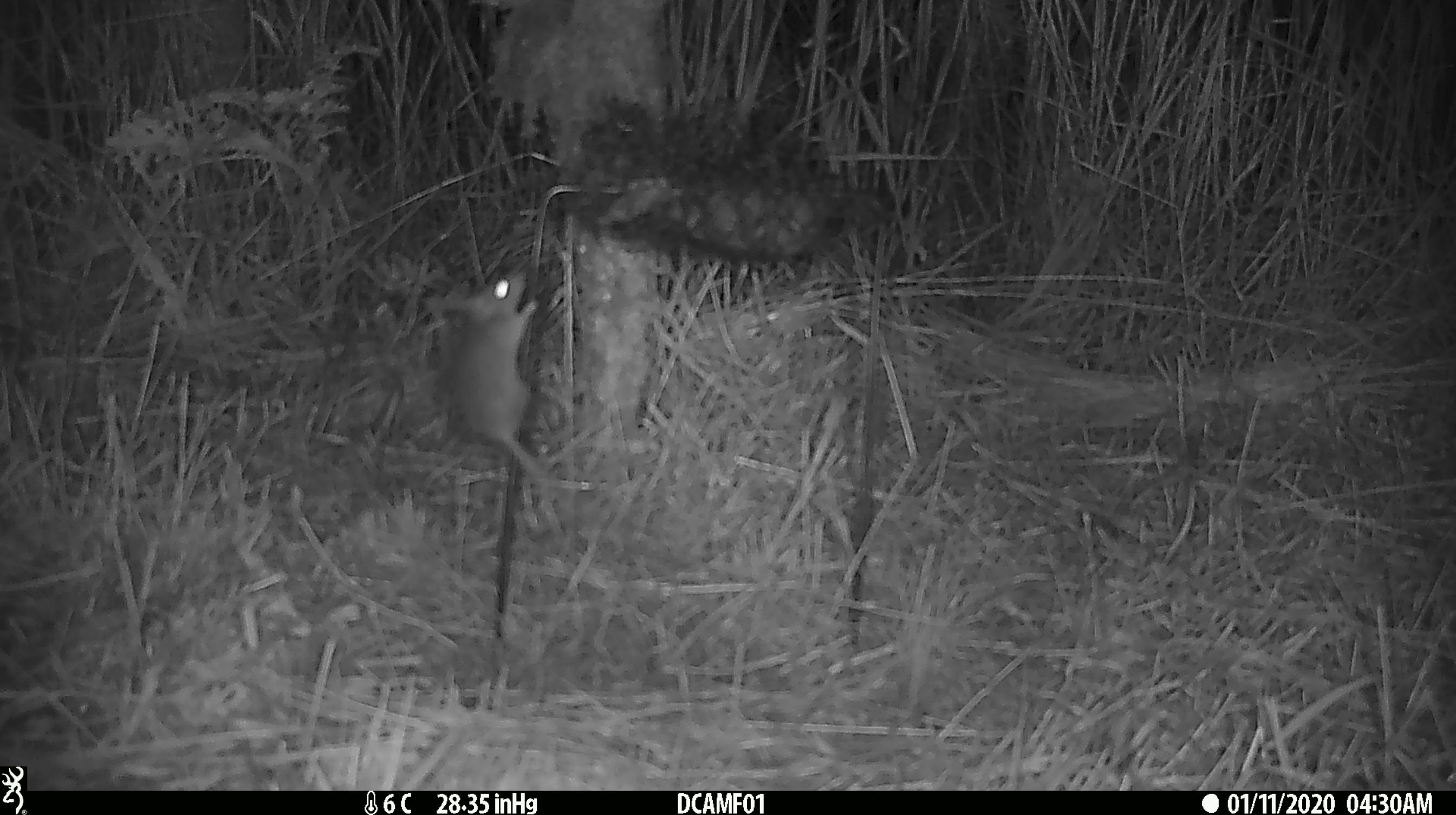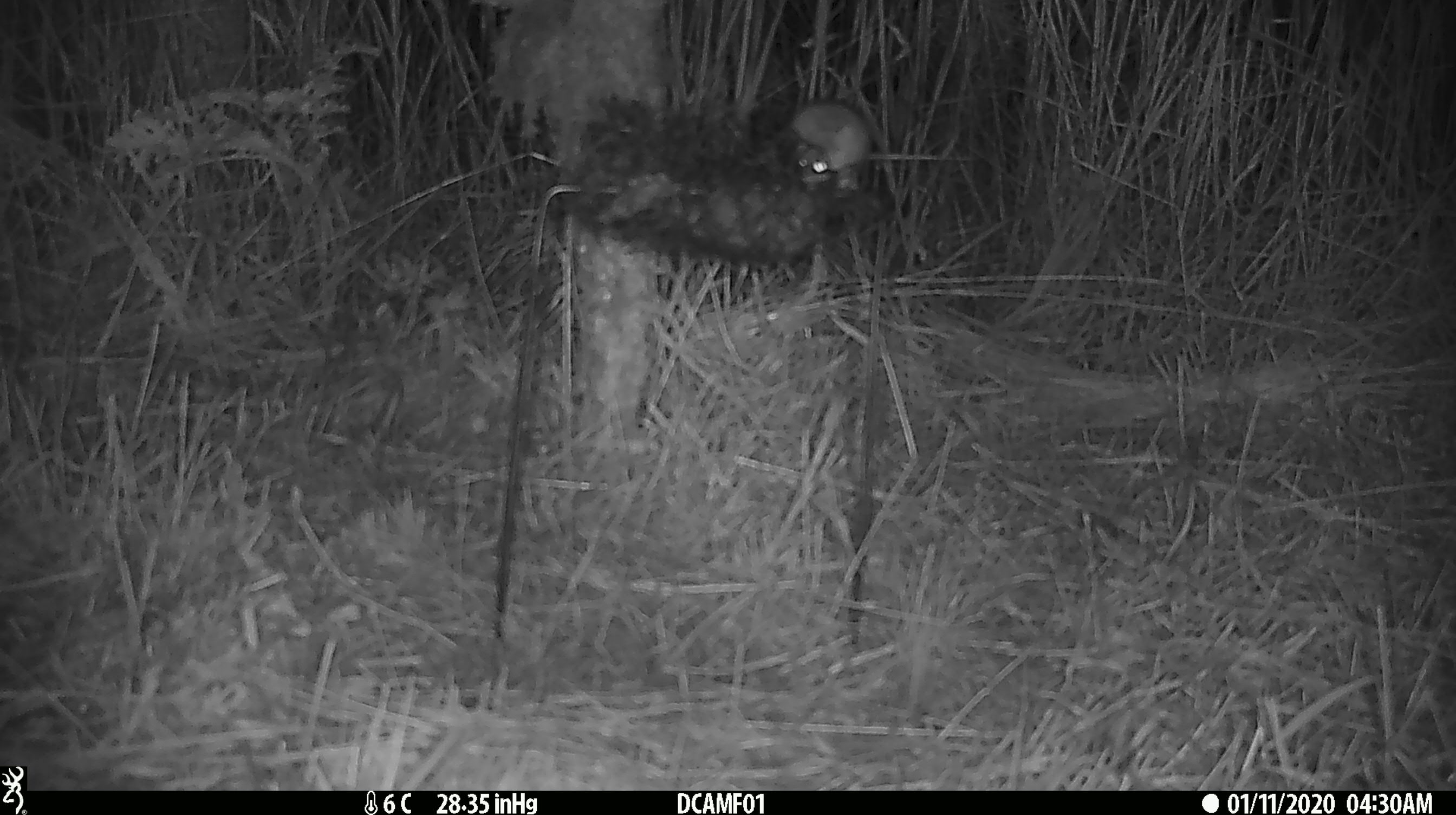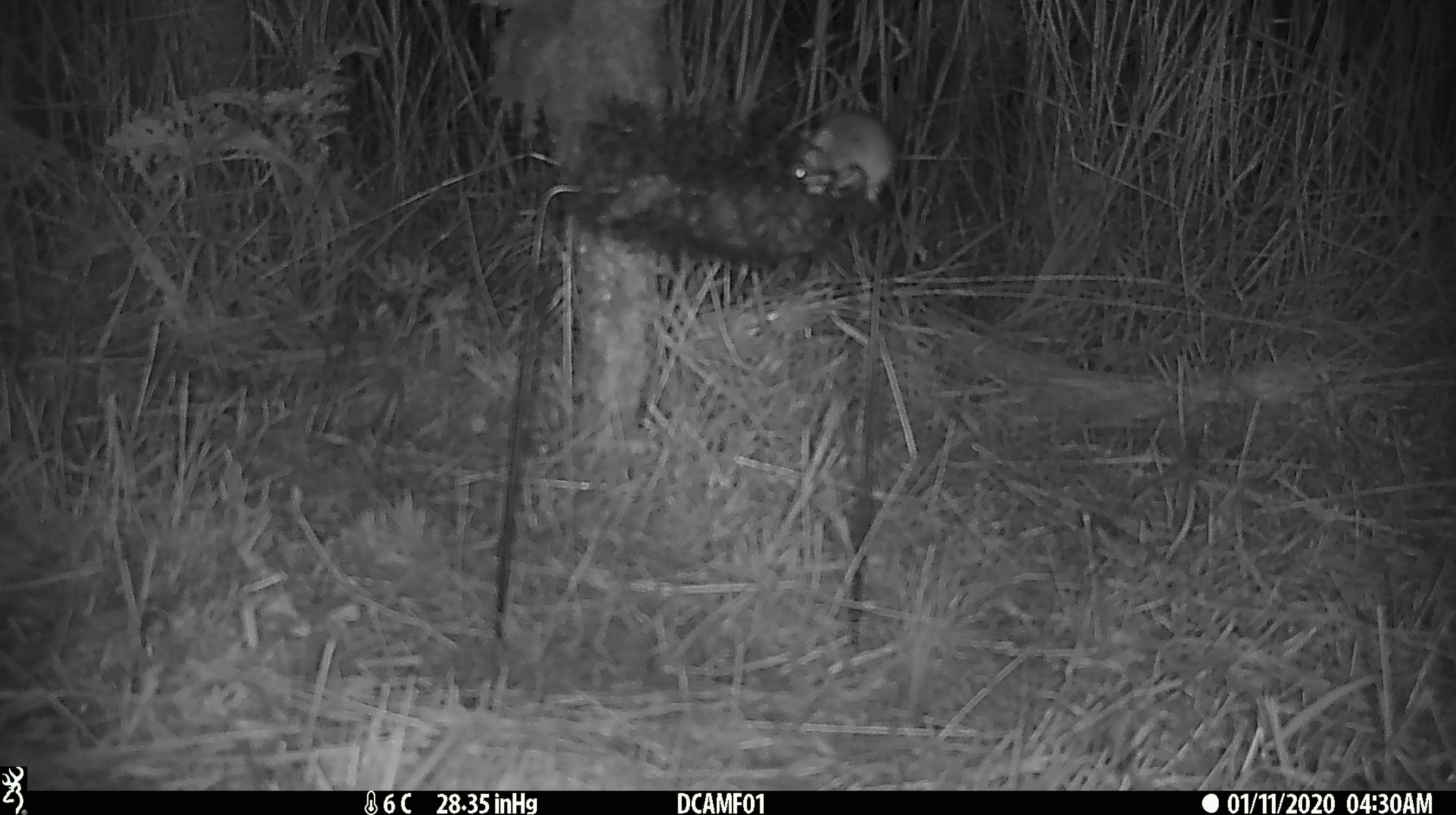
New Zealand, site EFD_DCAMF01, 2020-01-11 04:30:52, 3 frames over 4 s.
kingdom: Animalia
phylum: Chordata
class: Mammalia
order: Rodentia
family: Muridae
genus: Mus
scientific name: Mus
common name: mouse